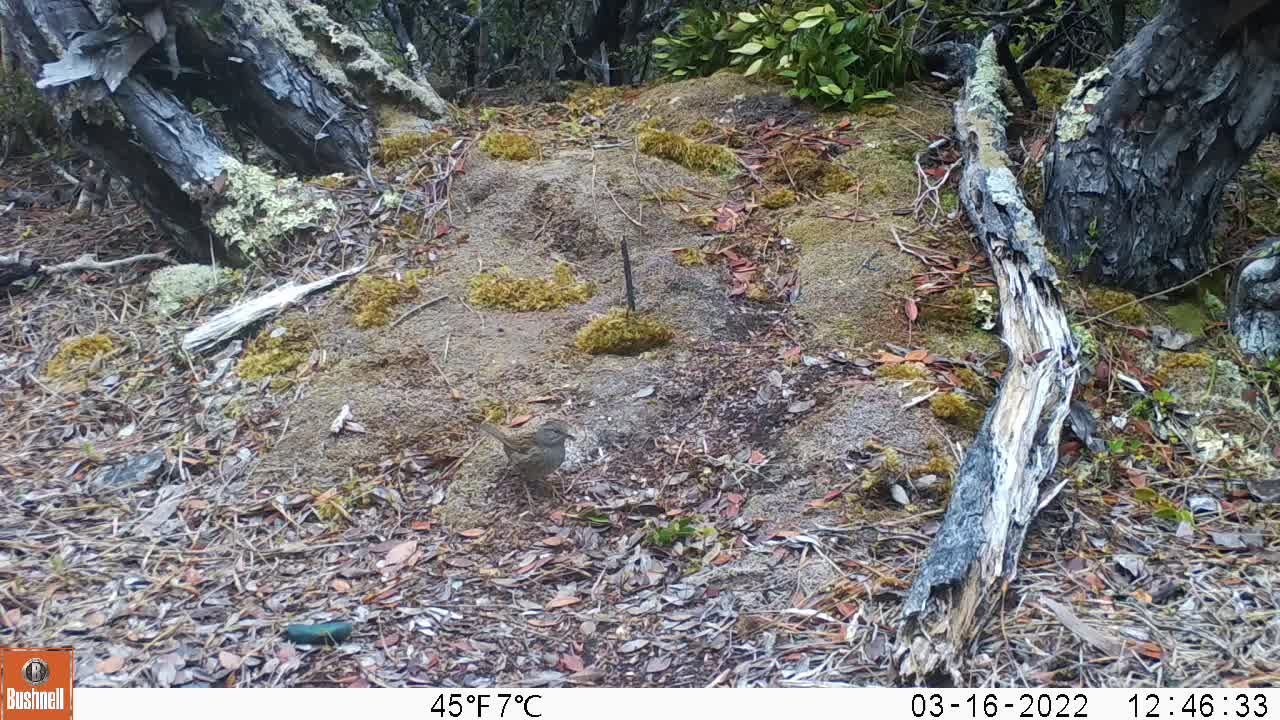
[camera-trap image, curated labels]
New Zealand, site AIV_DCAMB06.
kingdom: Animalia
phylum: Chordata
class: Aves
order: Passeriformes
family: Prunellidae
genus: Prunella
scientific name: Prunella modularis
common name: dunnock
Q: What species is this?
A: Dunnock (Prunella modularis).